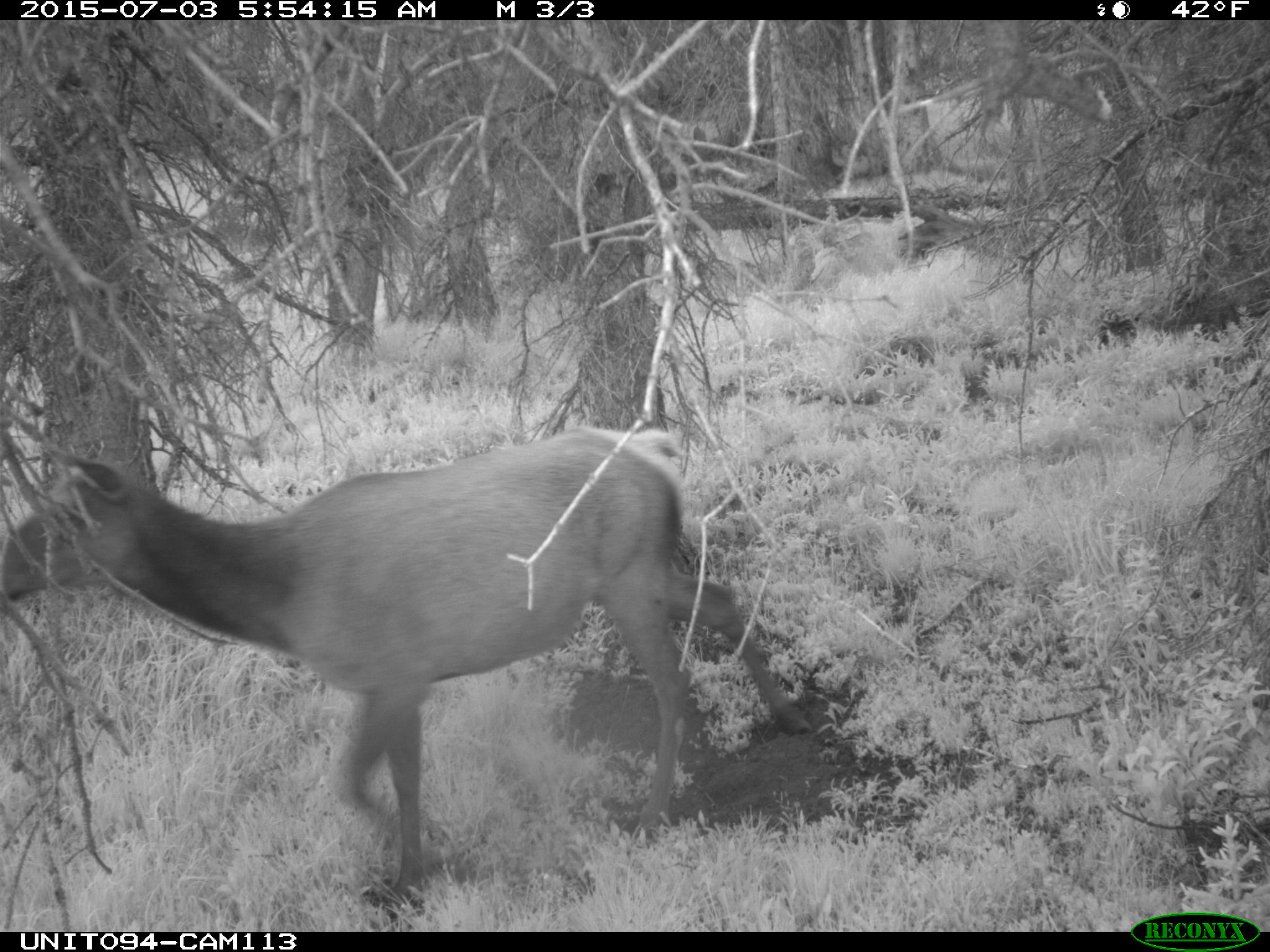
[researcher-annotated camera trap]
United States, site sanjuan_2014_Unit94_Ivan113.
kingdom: Animalia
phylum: Chordata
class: Mammalia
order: Artiodactyla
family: Cervidae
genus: Cervus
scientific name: Cervus elaphus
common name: red deer